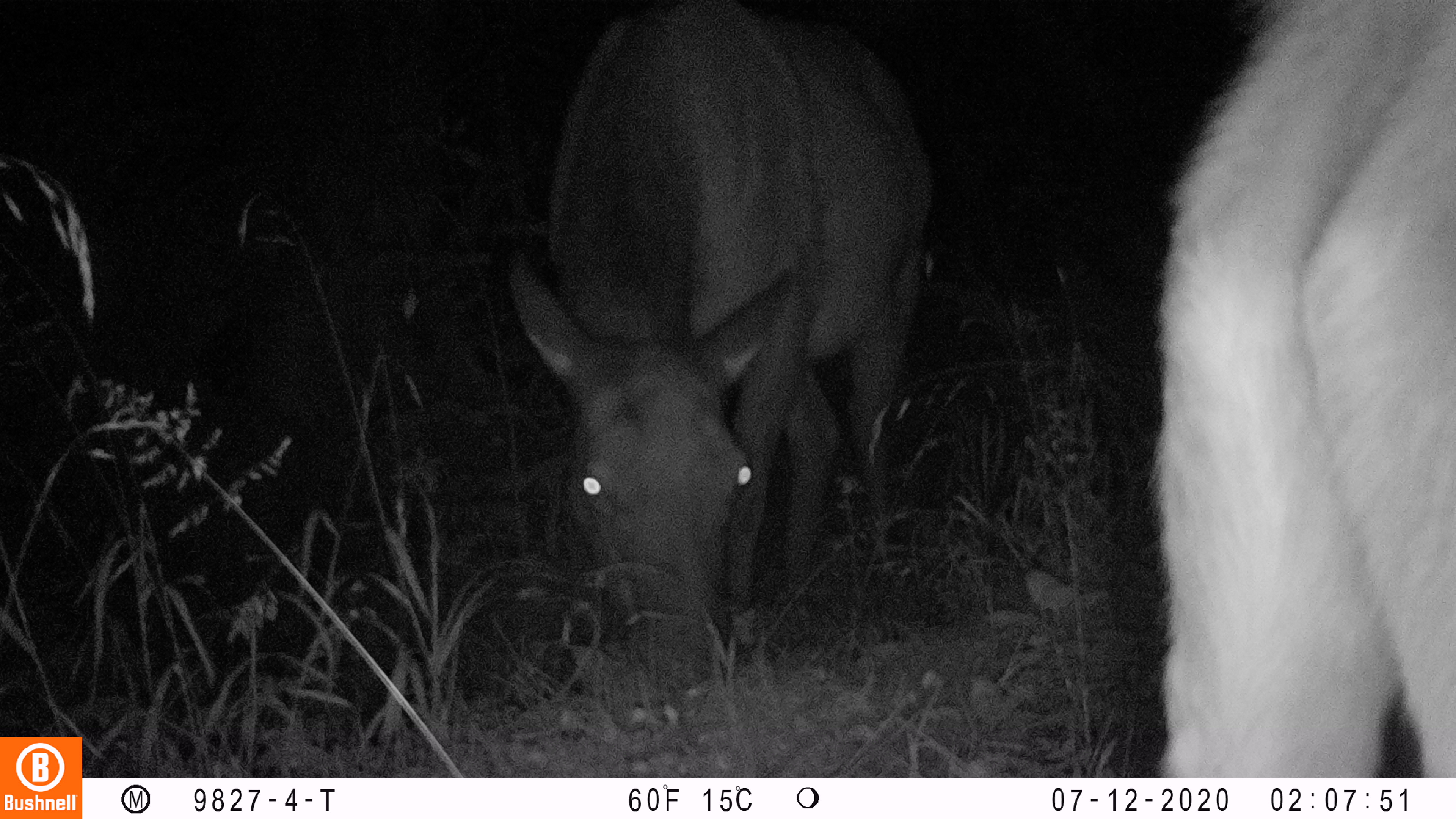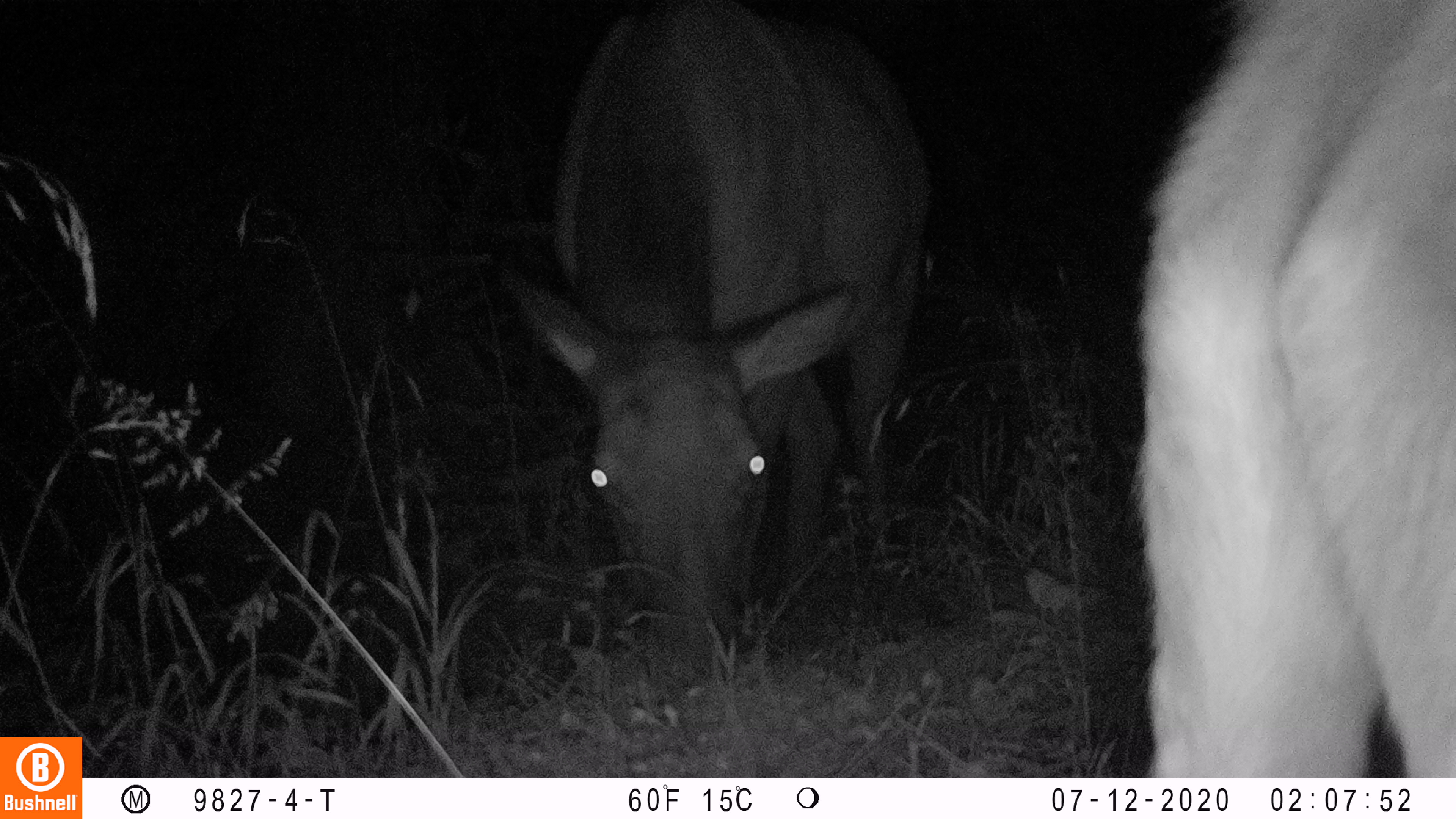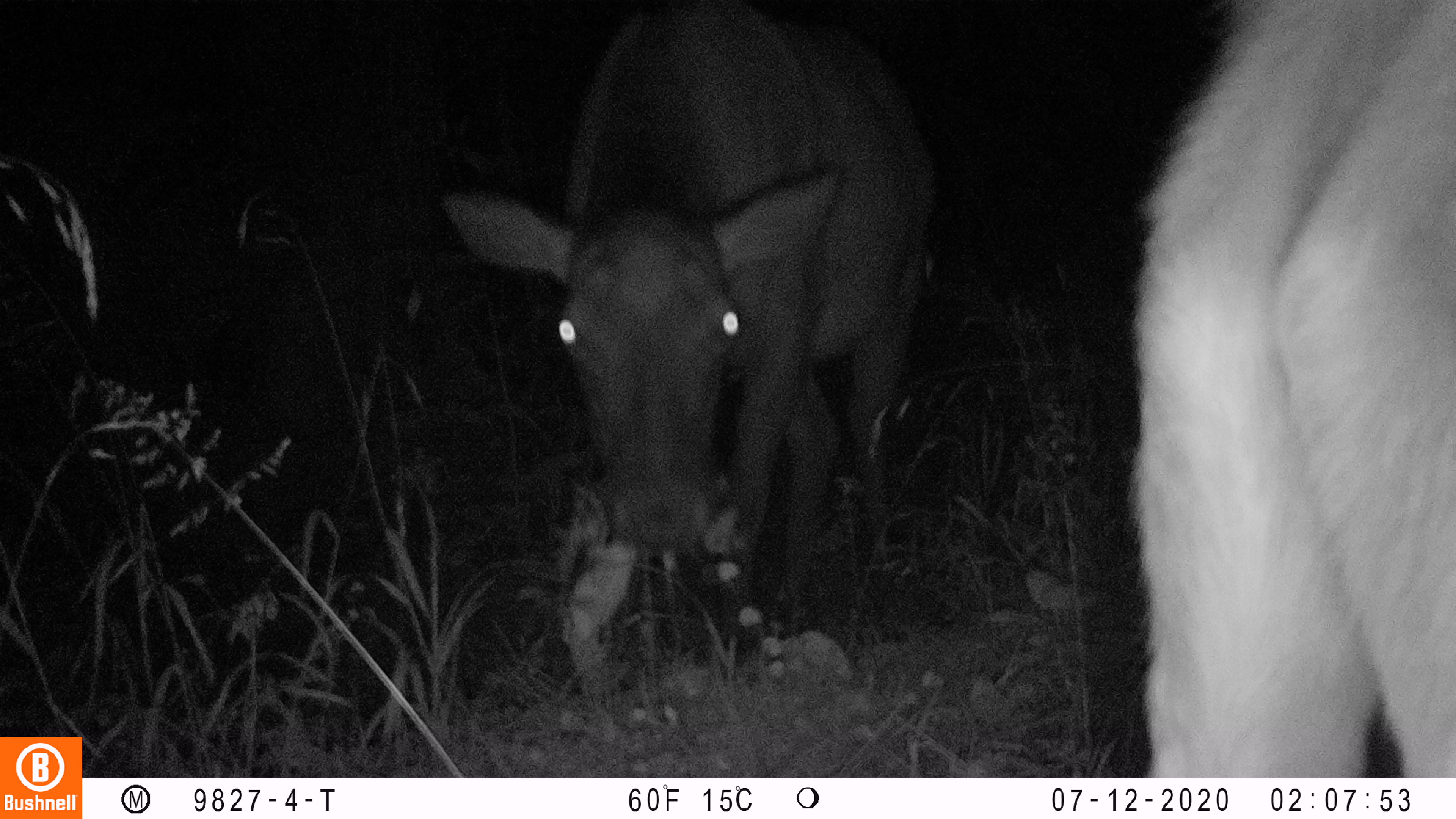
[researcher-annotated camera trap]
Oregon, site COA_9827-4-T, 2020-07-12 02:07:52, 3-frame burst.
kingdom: Animalia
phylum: Chordata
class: Mammalia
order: Artiodactyla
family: Cervidae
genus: Cervus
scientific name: Cervus canadensis roosevelti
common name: roosevelt elk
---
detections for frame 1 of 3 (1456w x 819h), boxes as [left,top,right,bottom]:
roosevelt elk: [499,2,927,696]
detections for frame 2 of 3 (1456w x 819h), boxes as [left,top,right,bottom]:
roosevelt elk: [497,2,935,687]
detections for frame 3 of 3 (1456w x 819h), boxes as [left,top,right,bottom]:
roosevelt elk: [433,8,941,628]